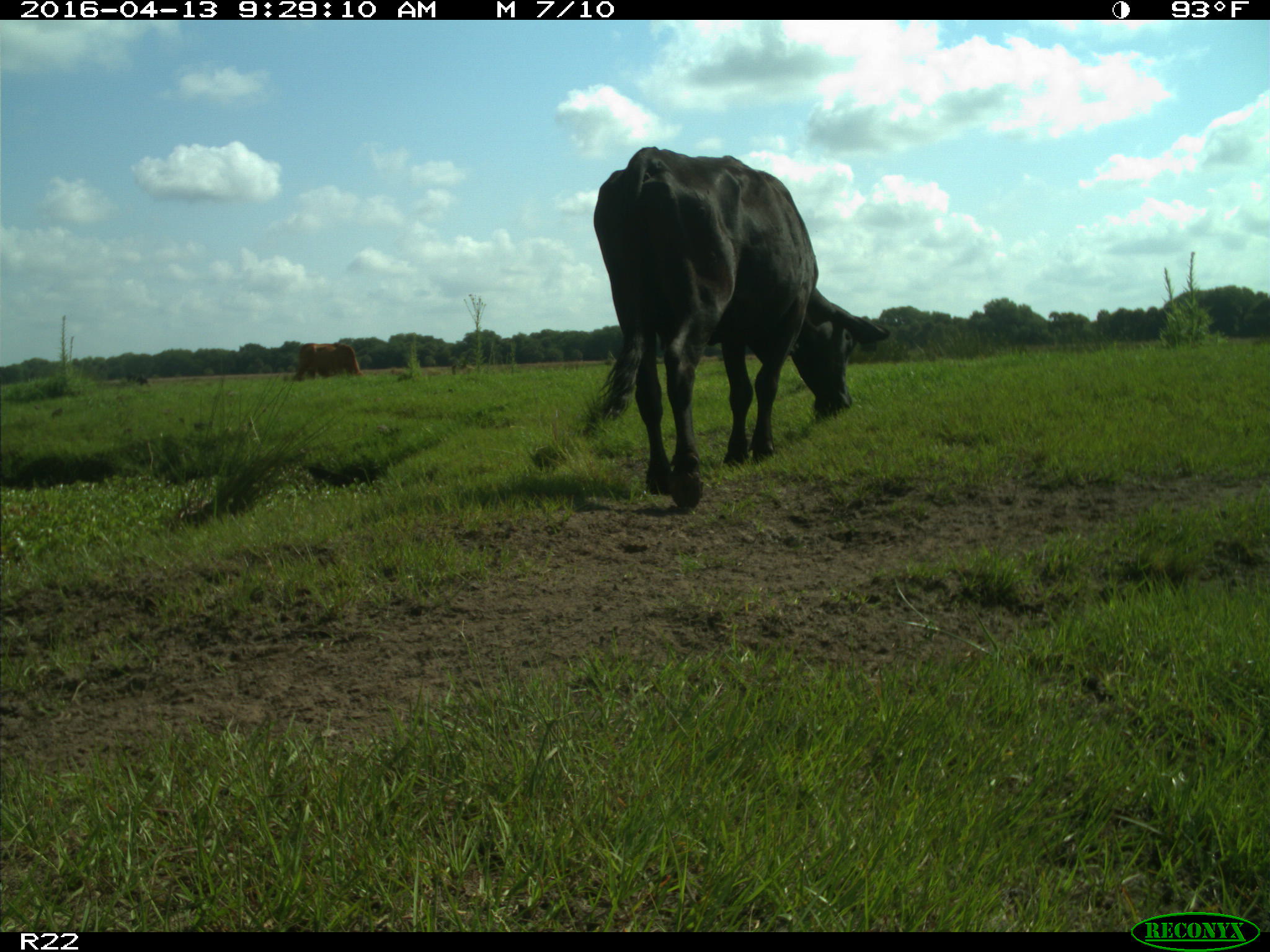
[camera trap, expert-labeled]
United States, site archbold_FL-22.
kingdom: Animalia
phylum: Chordata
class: Mammalia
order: Artiodactyla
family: Bovidae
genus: Bos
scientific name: Bos taurus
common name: domestic cow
Bos taurus (domestic cow).